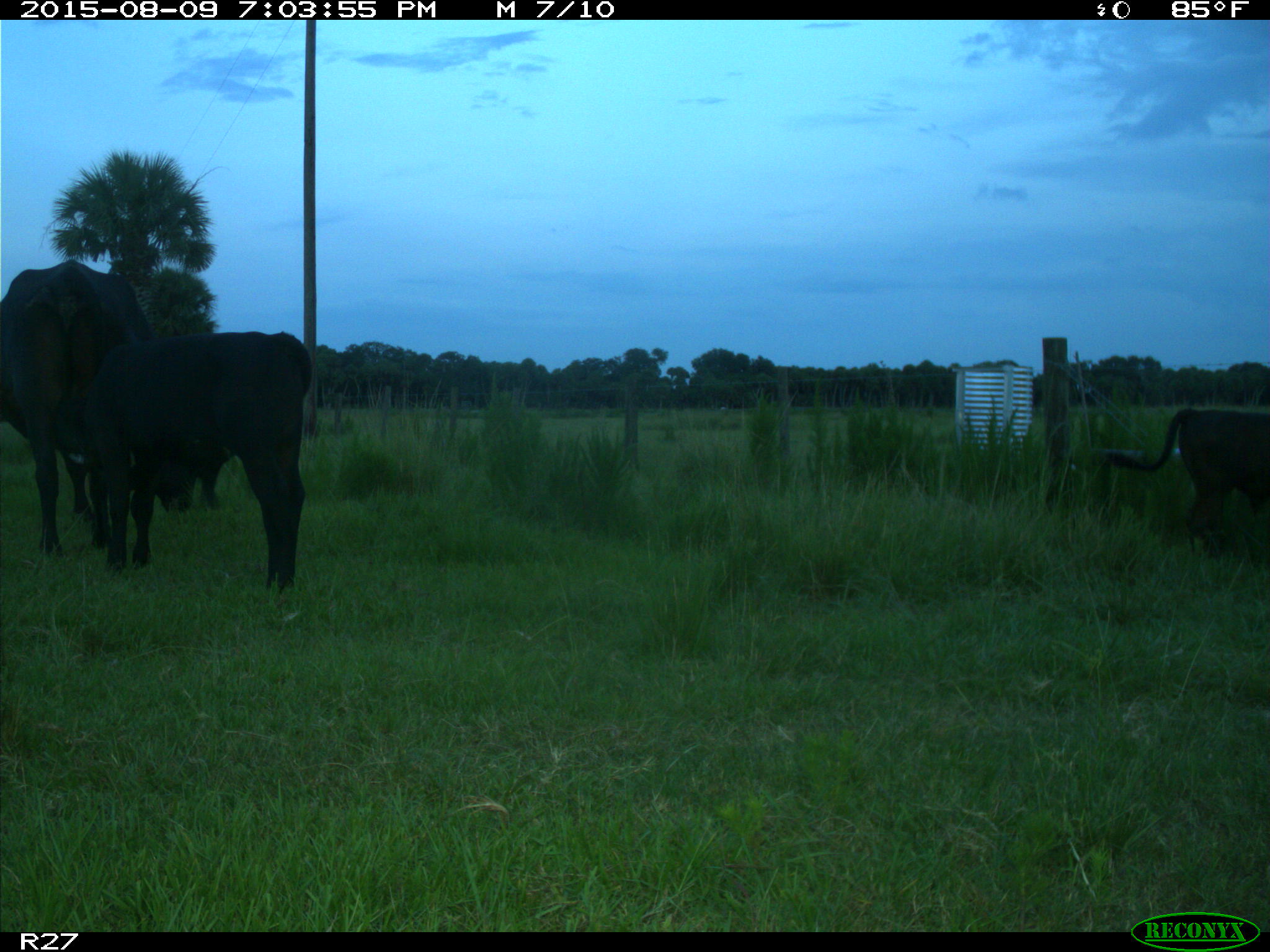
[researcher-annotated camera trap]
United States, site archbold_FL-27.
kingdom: Animalia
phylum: Chordata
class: Mammalia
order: Artiodactyla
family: Bovidae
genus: Bos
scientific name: Bos taurus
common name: domestic cow